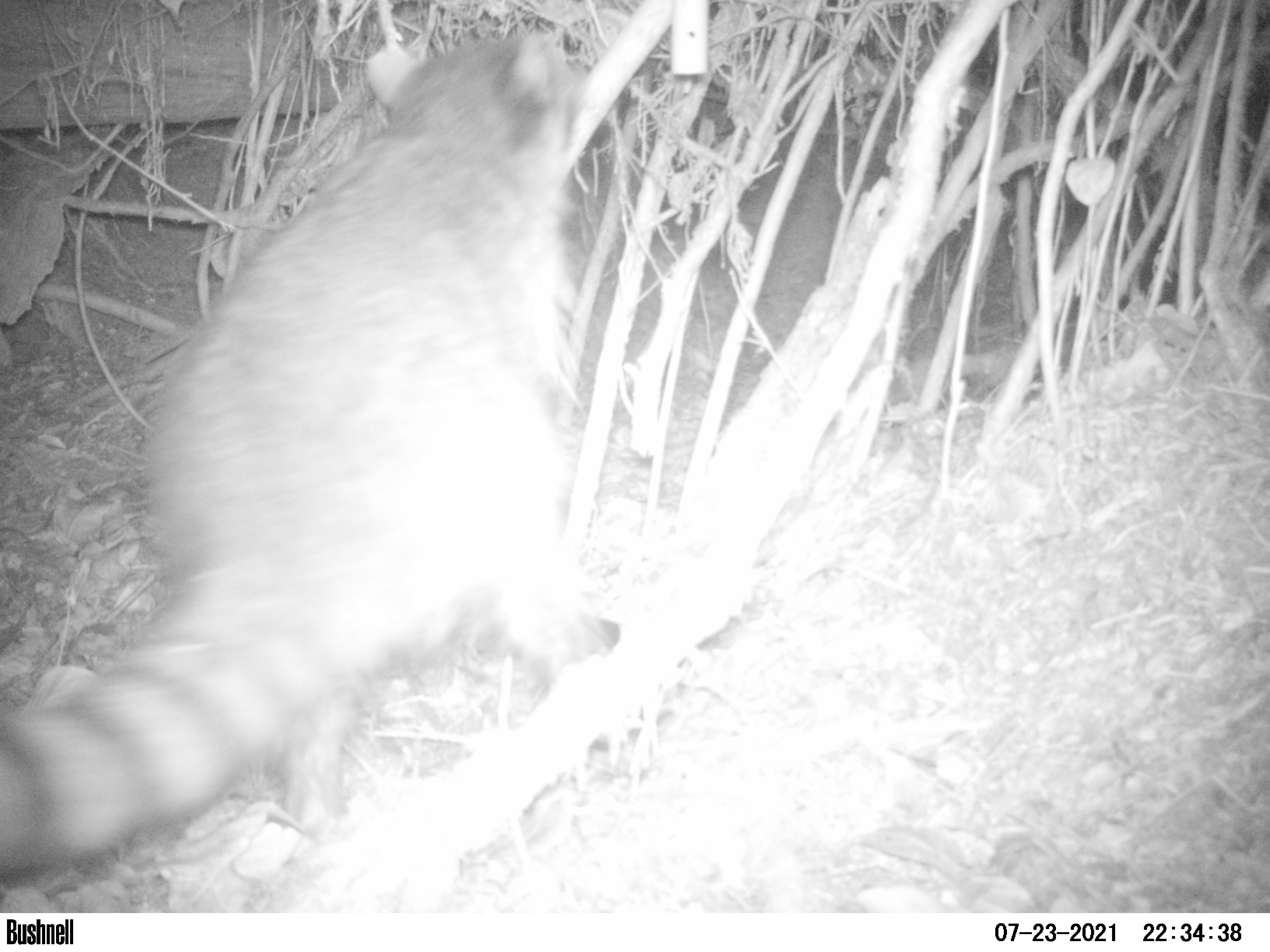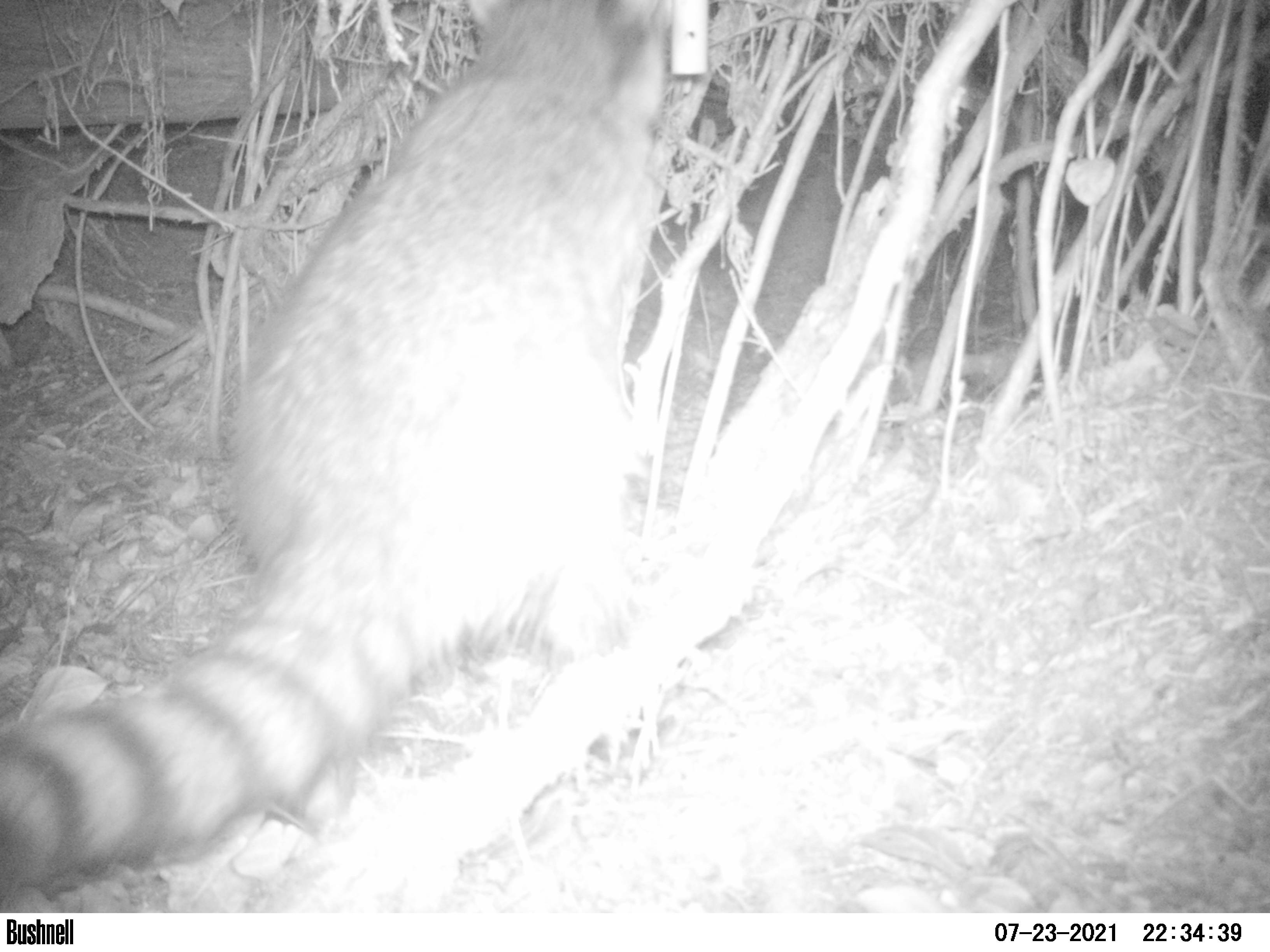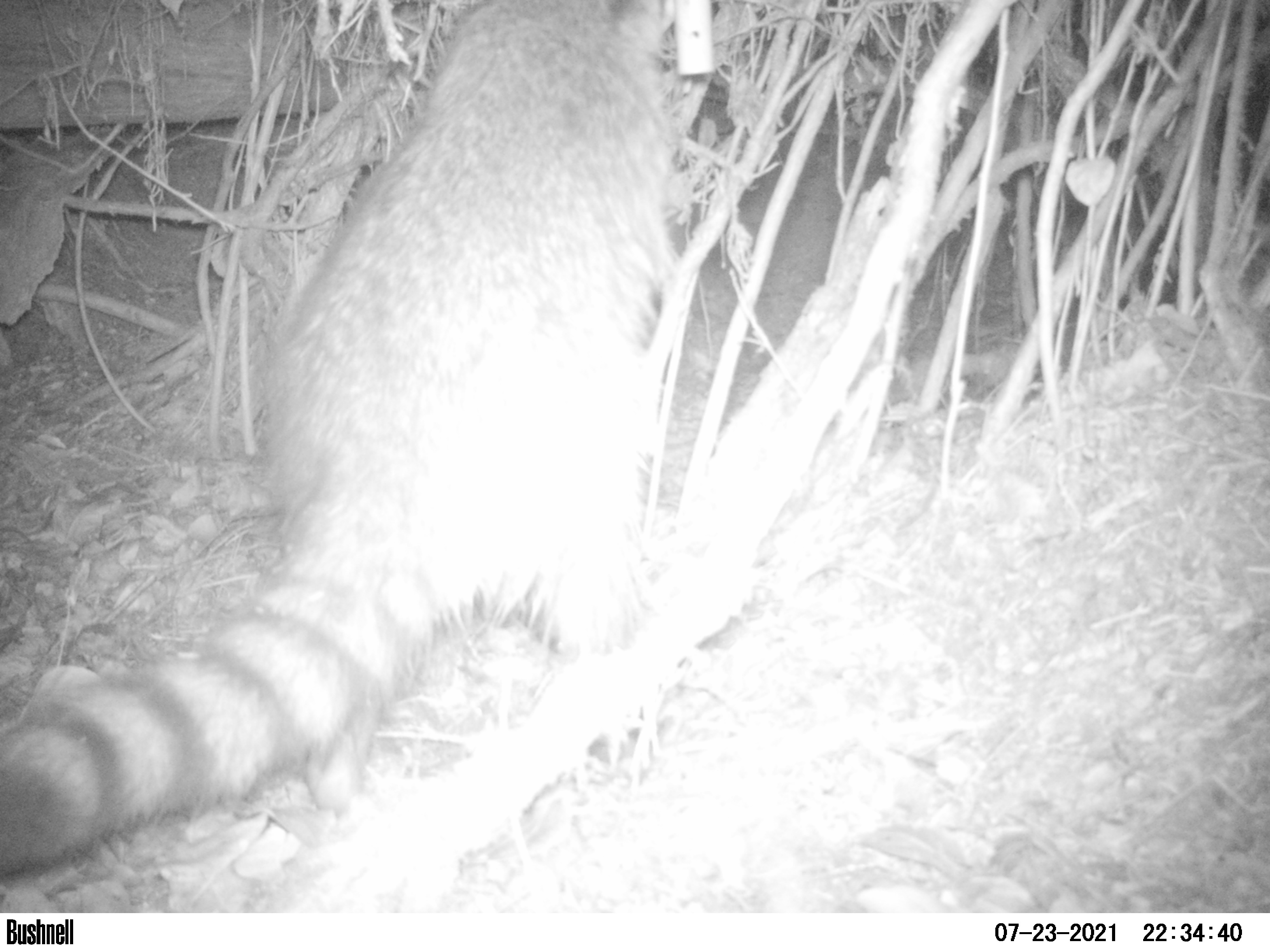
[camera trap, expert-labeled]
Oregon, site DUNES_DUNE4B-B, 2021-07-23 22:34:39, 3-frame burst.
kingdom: Animalia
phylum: Chordata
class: Mammalia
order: Carnivora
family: Procyonidae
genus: Procyon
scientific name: Procyon lotor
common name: northern raccoon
Northern raccoon (Procyon lotor).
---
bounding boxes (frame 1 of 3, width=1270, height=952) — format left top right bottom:
northern raccoon: 0 41 608 872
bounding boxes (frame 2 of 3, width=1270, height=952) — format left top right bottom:
northern raccoon: 4 0 687 888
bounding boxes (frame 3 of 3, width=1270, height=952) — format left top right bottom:
northern raccoon: 1 5 689 883